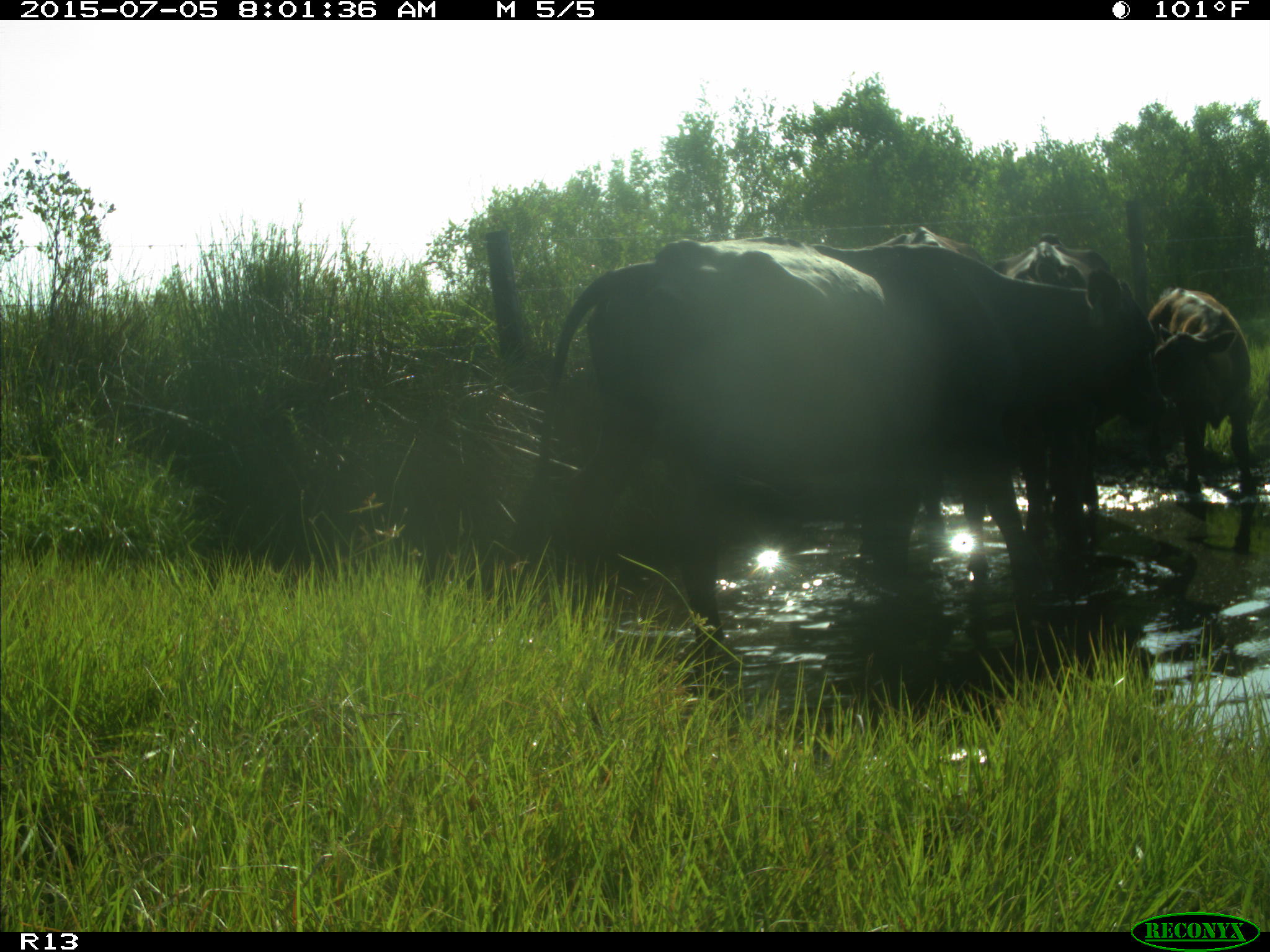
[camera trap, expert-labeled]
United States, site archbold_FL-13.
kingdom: Animalia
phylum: Chordata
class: Mammalia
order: Artiodactyla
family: Bovidae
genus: Bos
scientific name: Bos taurus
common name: domestic cow